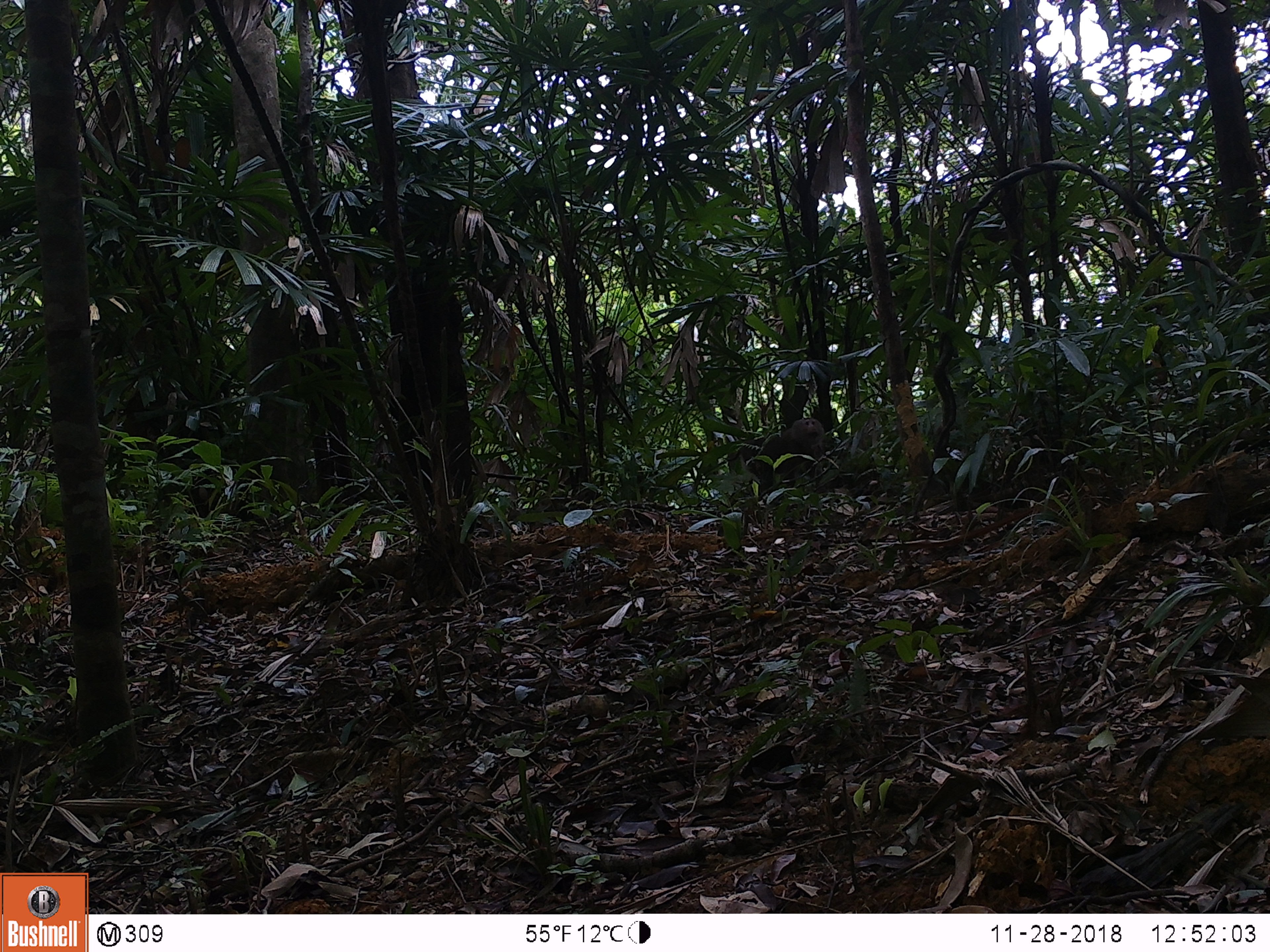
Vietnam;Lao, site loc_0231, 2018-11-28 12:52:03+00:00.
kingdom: Animalia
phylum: Chordata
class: Mammalia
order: Primates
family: Cercopithecidae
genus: Macaca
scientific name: Macaca nemestrina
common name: pig-tailed macaque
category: pig tailed macaque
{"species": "pig tailed macaque (pig-tailed macaque) (Macaca nemestrina)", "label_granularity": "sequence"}